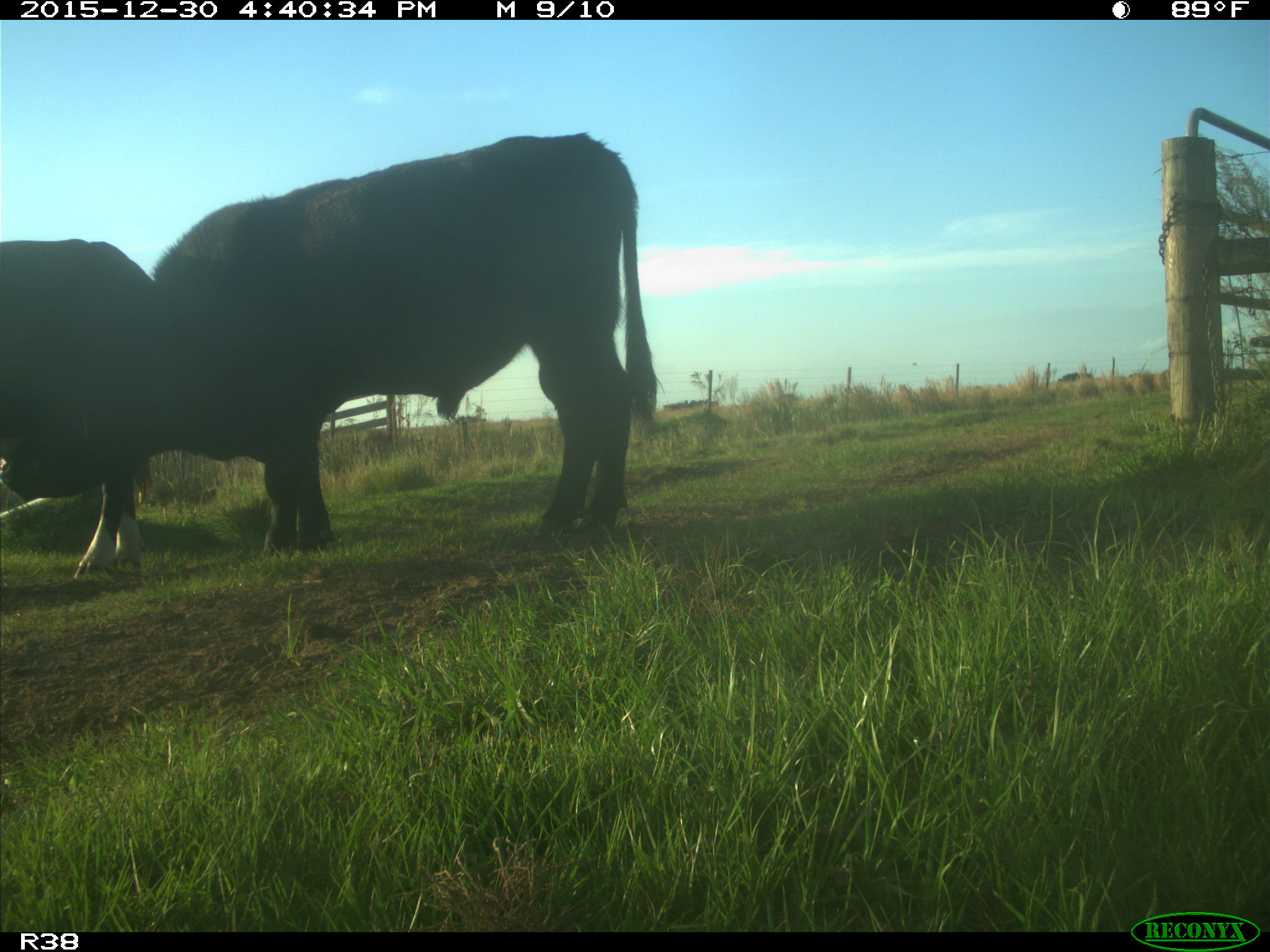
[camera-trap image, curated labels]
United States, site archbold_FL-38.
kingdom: Animalia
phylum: Chordata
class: Mammalia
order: Artiodactyla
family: Bovidae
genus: Bos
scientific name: Bos taurus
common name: domestic cow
Bos taurus (domestic cow).